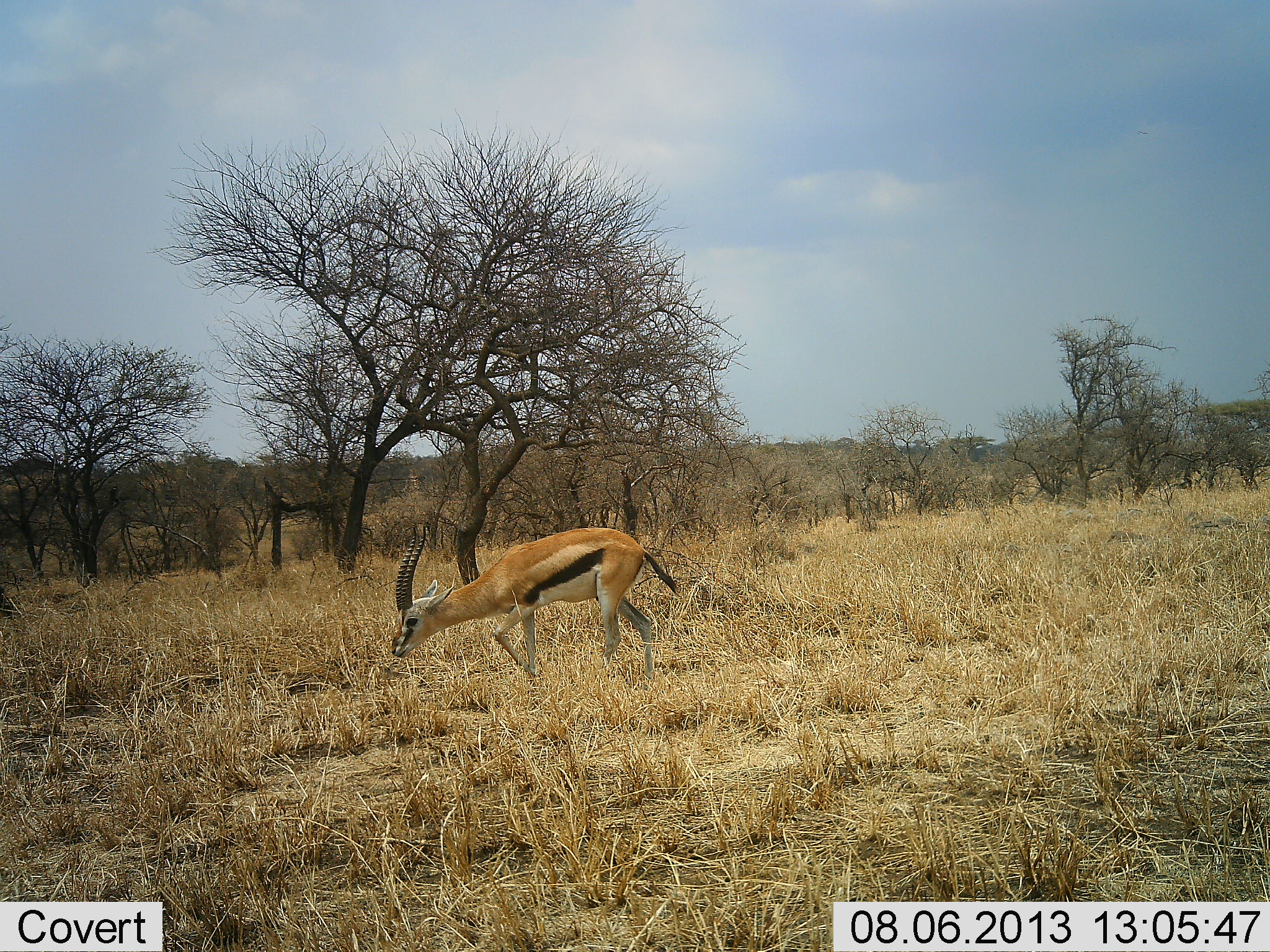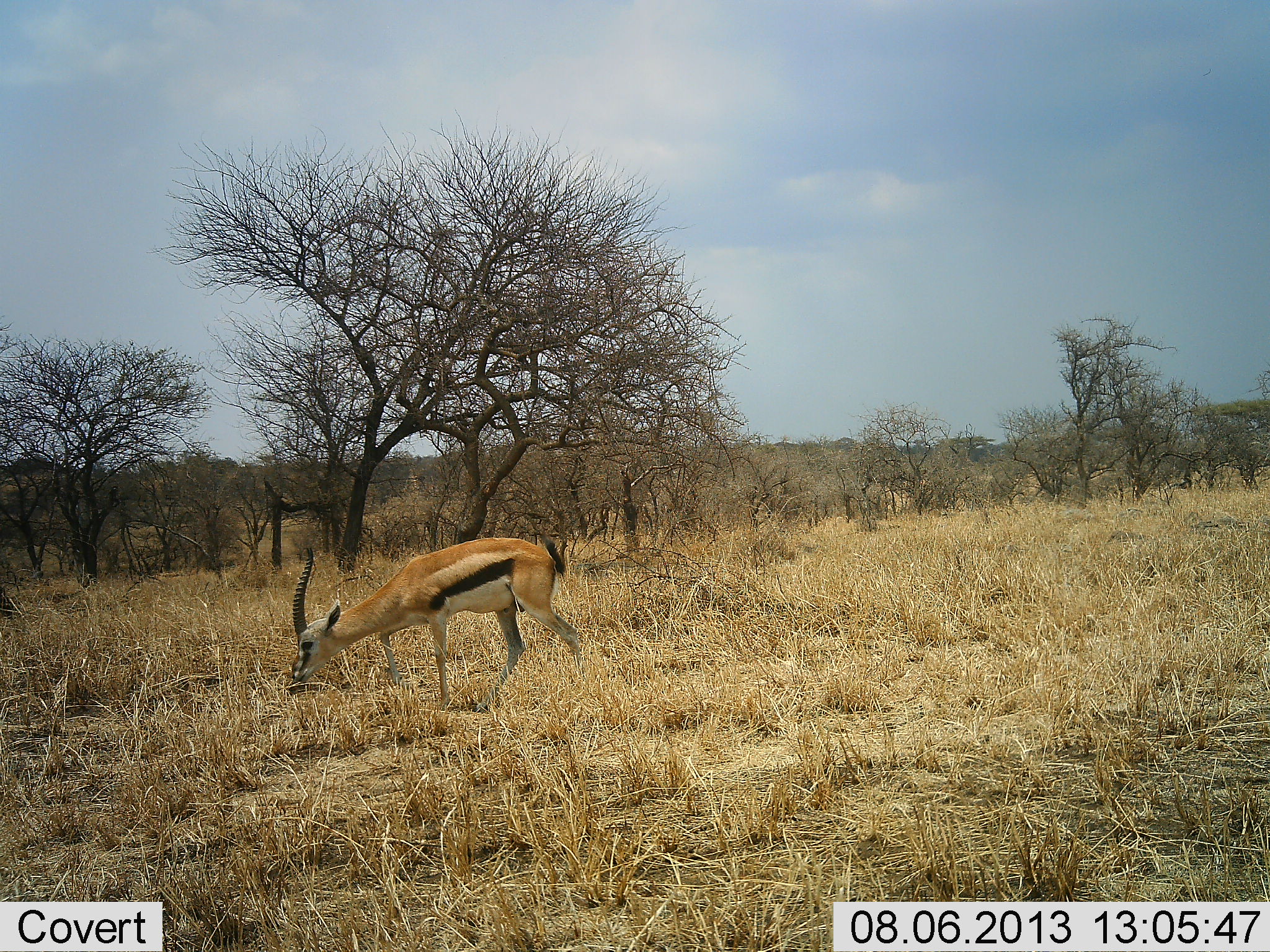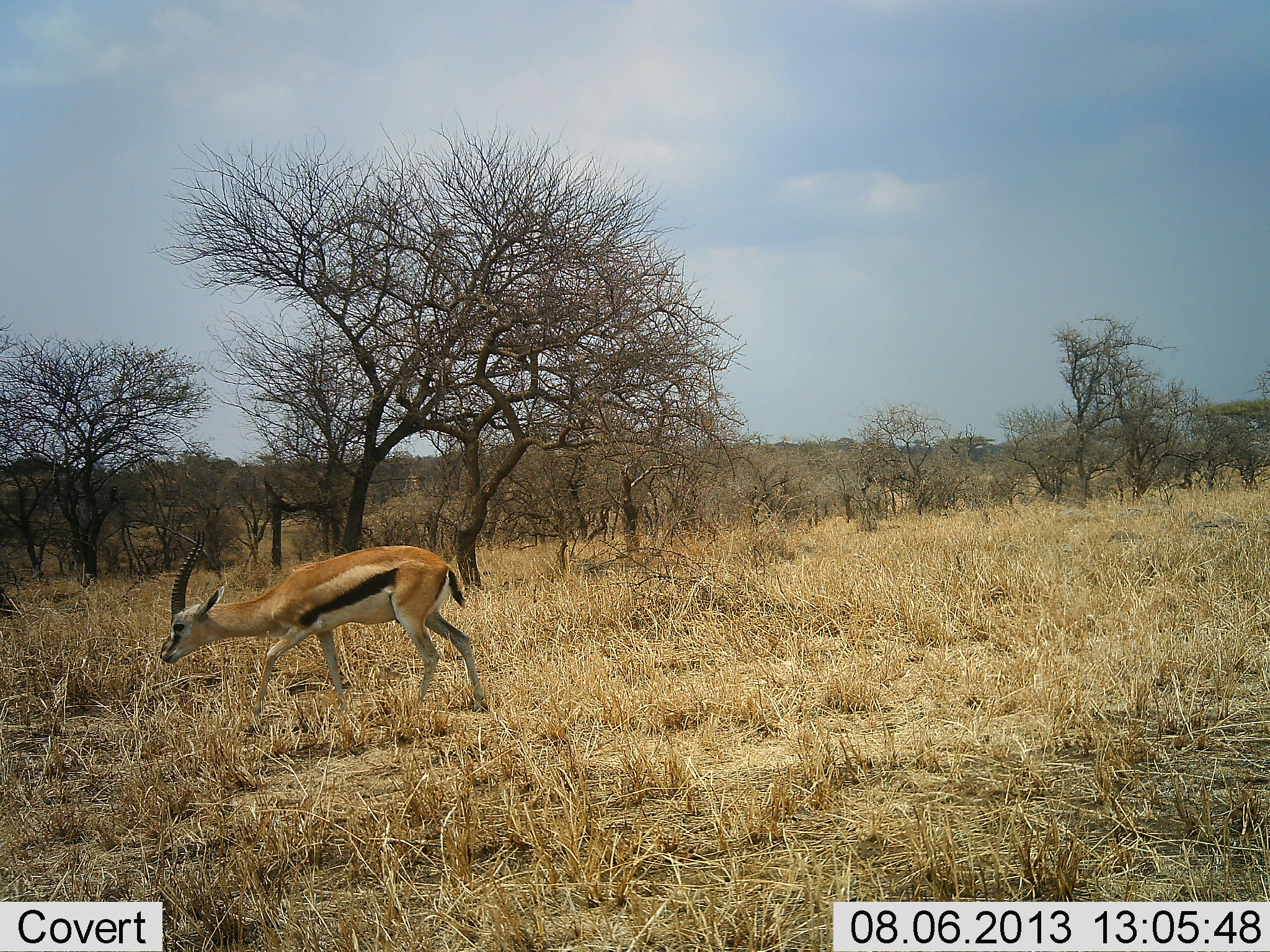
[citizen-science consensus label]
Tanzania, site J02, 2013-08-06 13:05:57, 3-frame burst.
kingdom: Animalia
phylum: Chordata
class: Mammalia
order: Artiodactyla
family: Bovidae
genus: Eudorcas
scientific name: Eudorcas thomsonii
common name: thomson's gazelle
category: gazellethomsons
Gazellethomsons (thomson's gazelle) (Eudorcas thomsonii), count 1. Behavior (volunteer vote fractions): standing 26%, resting 0%, moving 52%, interacting 0%. Young present (vote fraction): 0%. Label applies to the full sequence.